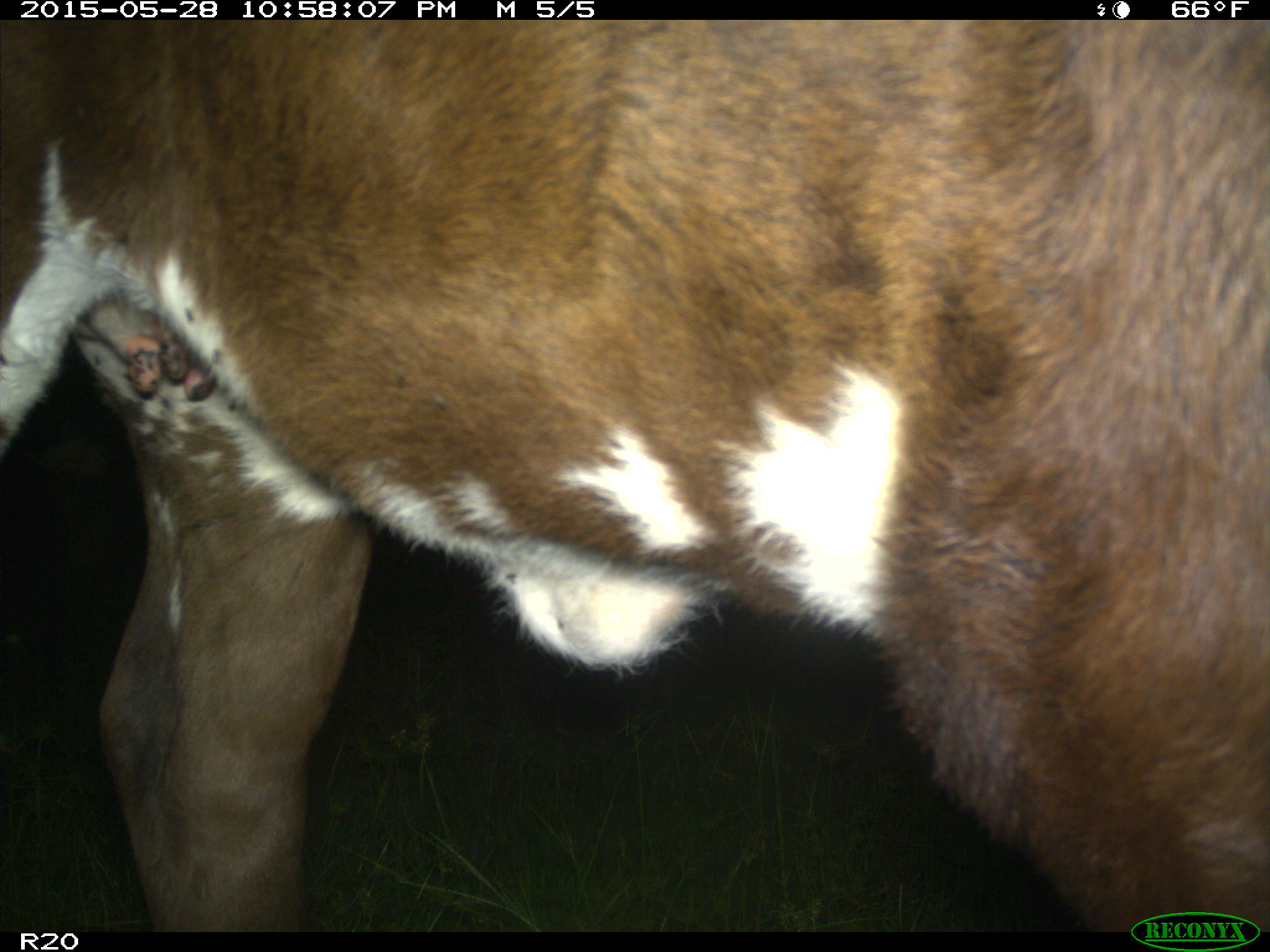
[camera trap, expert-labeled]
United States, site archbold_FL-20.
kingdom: Animalia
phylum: Chordata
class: Mammalia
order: Artiodactyla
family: Bovidae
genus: Bos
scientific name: Bos taurus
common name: domestic cow